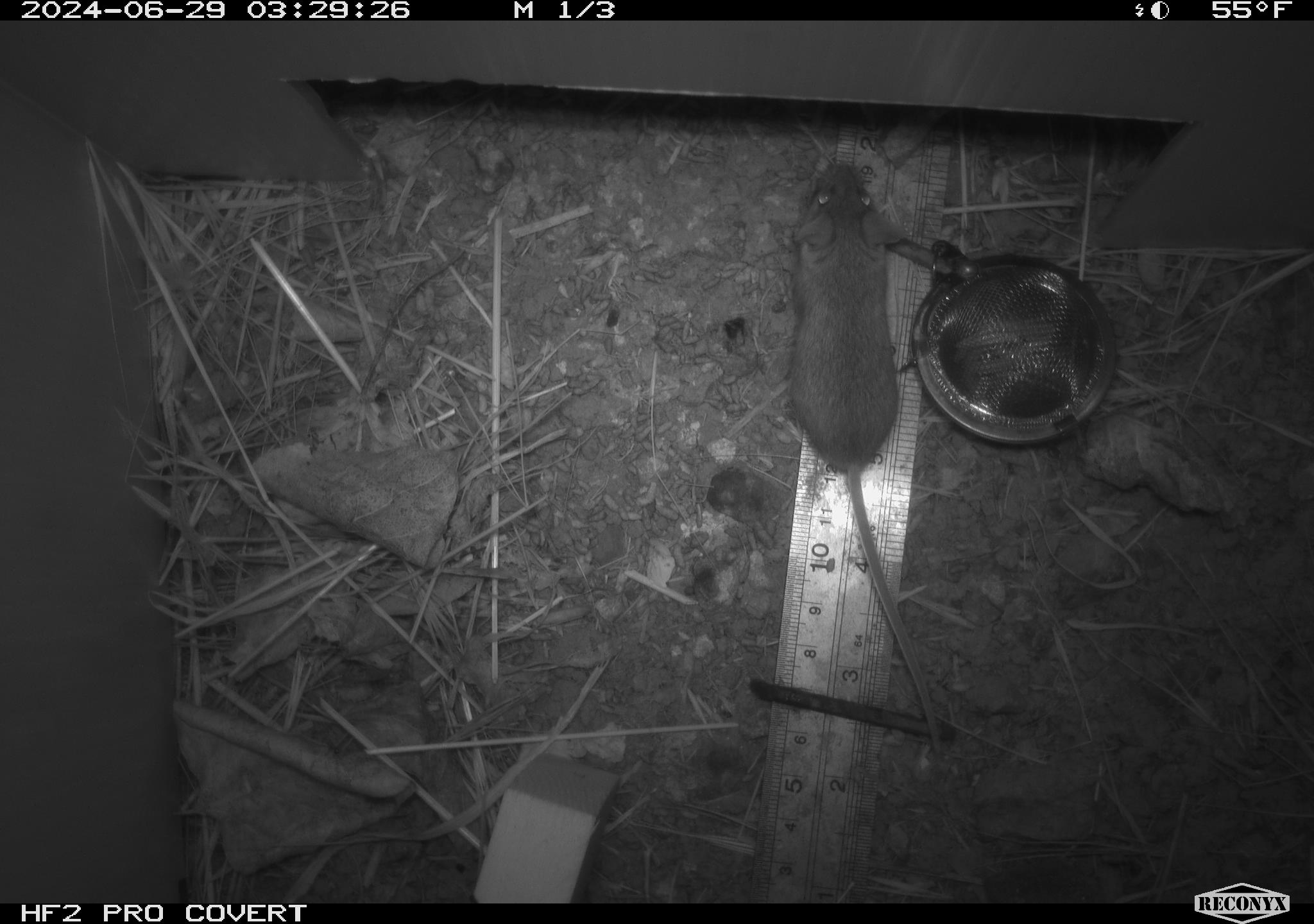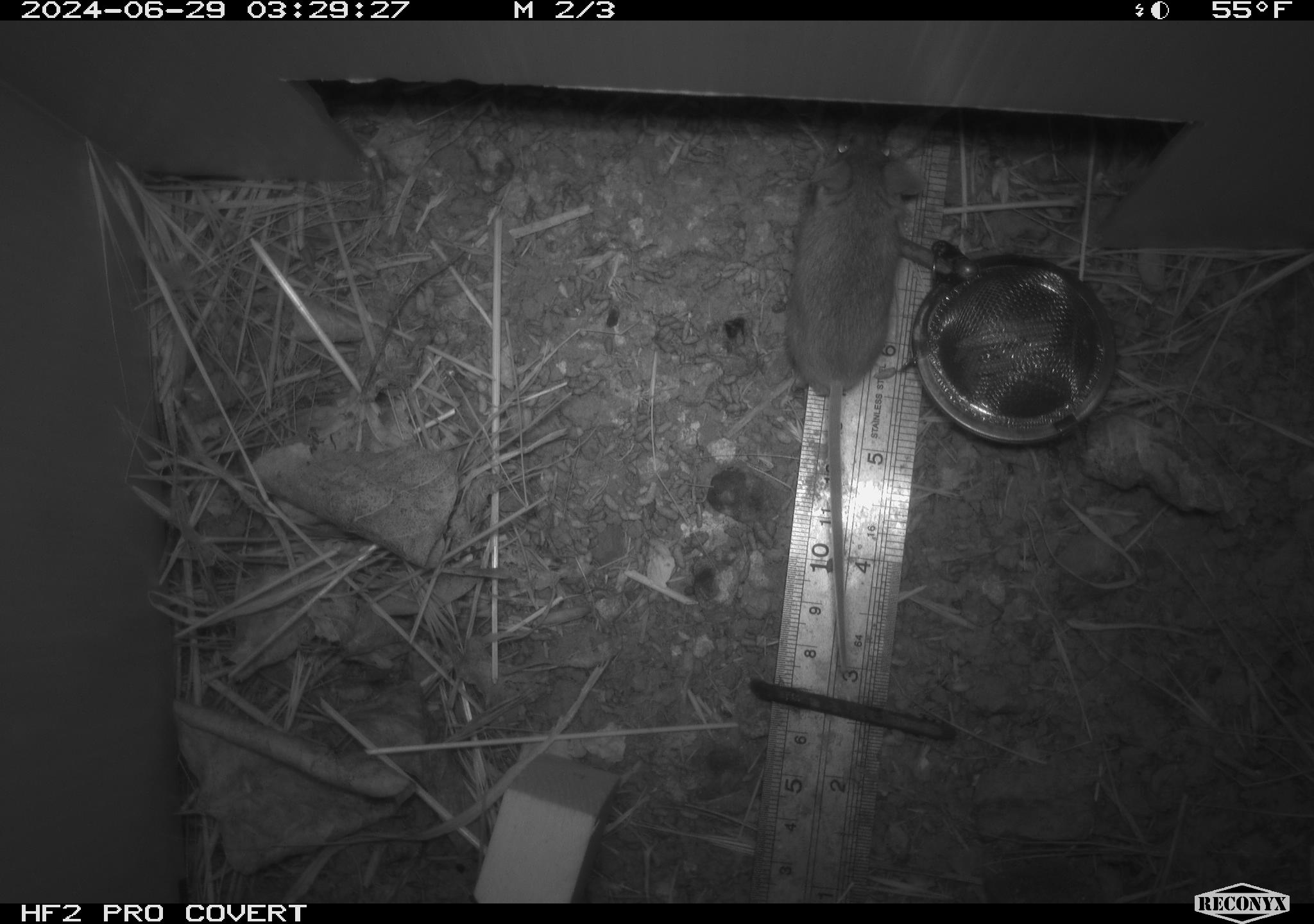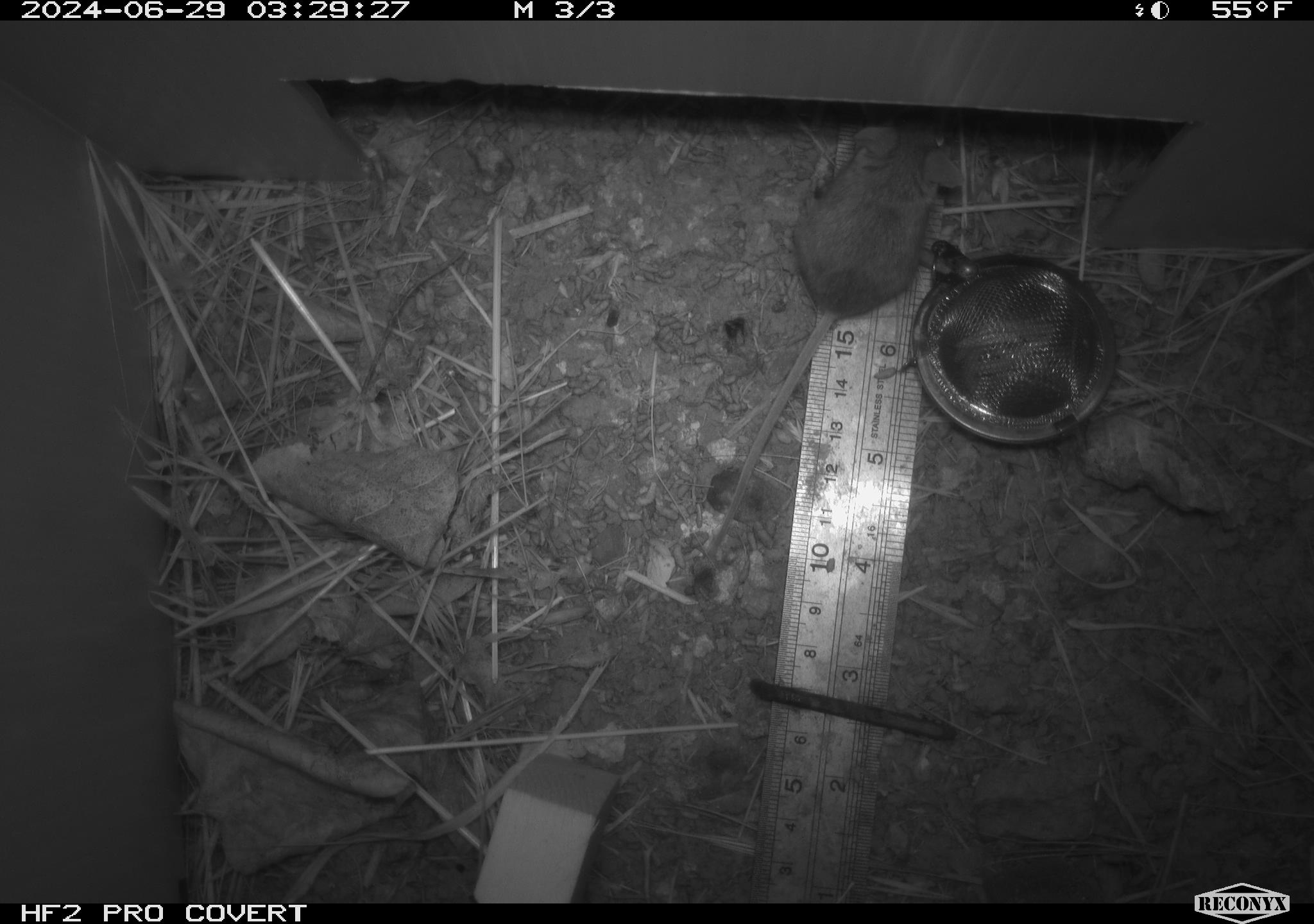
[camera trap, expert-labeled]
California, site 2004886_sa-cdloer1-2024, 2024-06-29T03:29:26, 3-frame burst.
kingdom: Animalia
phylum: Chordata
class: Mammalia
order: Rodentia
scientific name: Rodentia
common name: mouse species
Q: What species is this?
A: Mouse species (Rodentia).